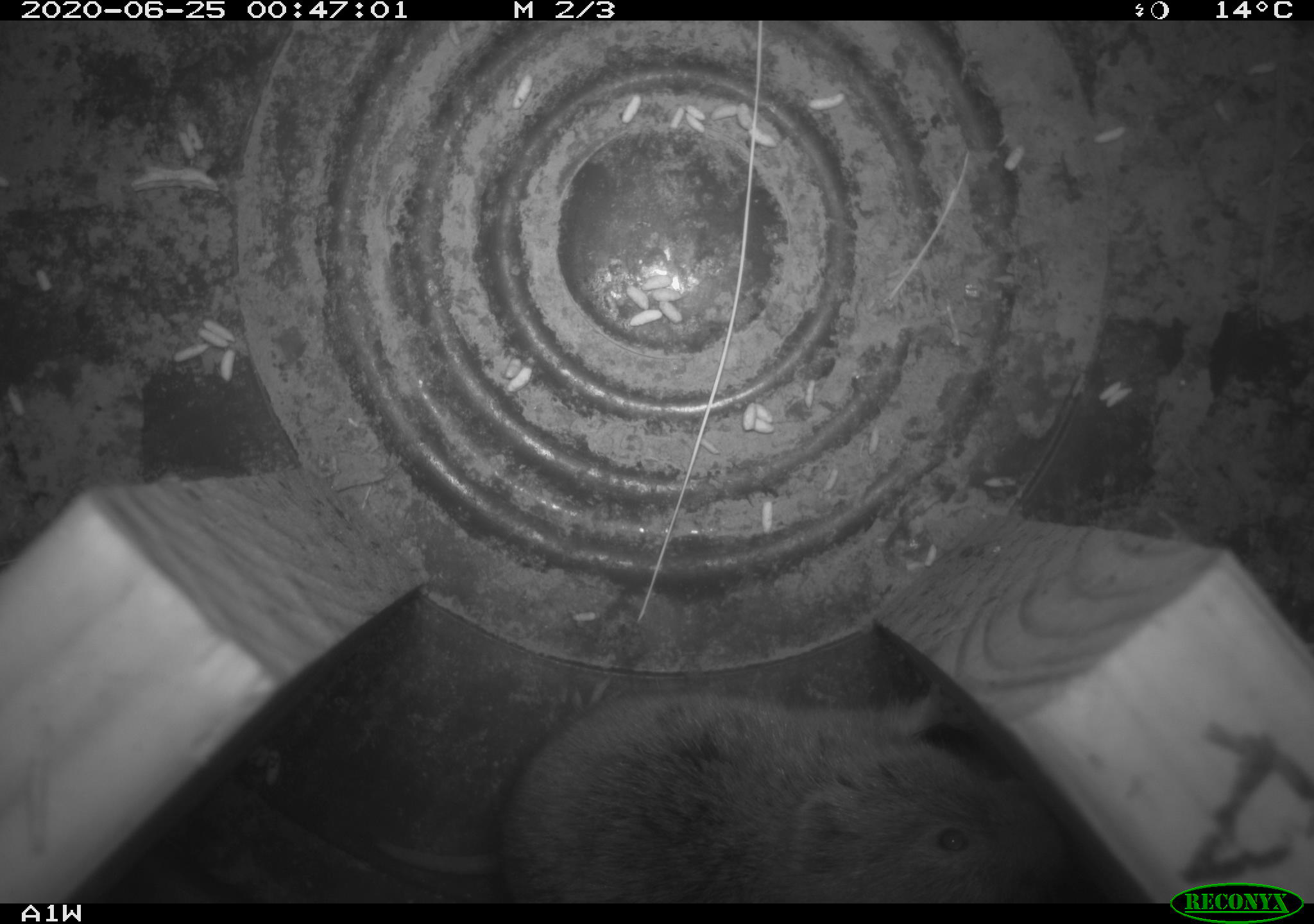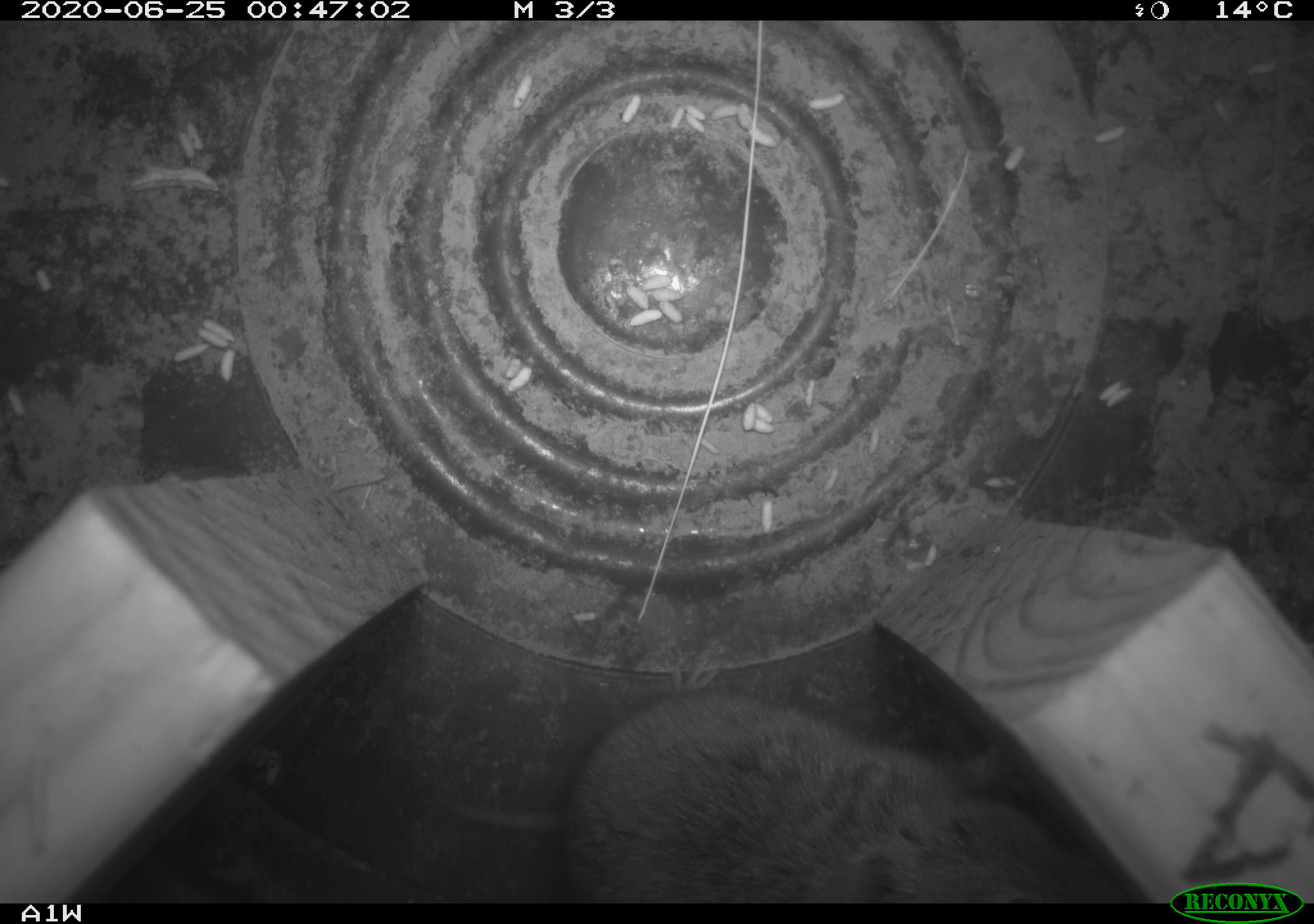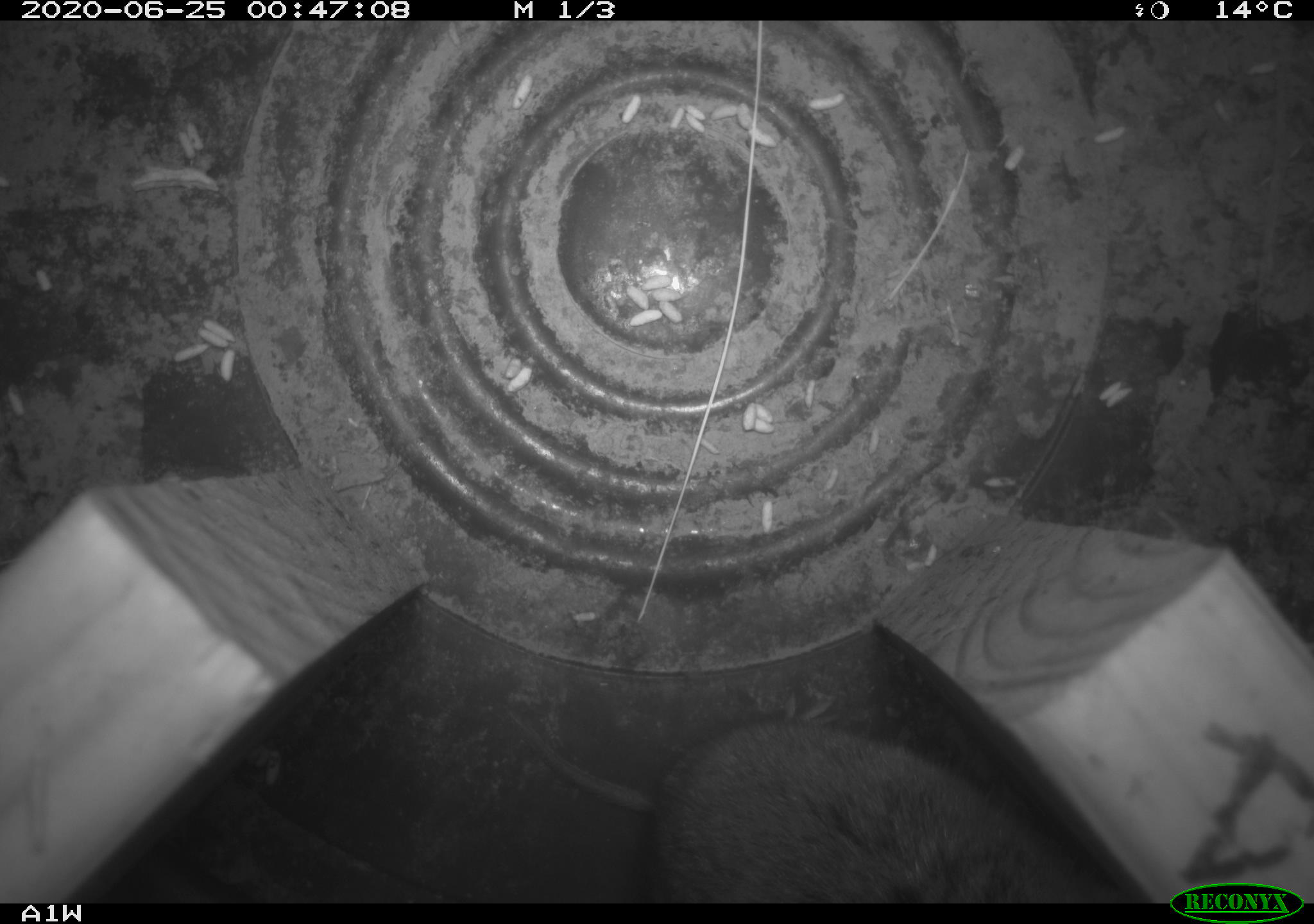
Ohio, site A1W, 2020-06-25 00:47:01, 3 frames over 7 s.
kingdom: Animalia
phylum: Chordata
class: Mammalia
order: Rodentia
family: Cricetidae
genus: Microtus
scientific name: Microtus pennsylvanicus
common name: meadow vole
Meadow vole (Microtus pennsylvanicus).